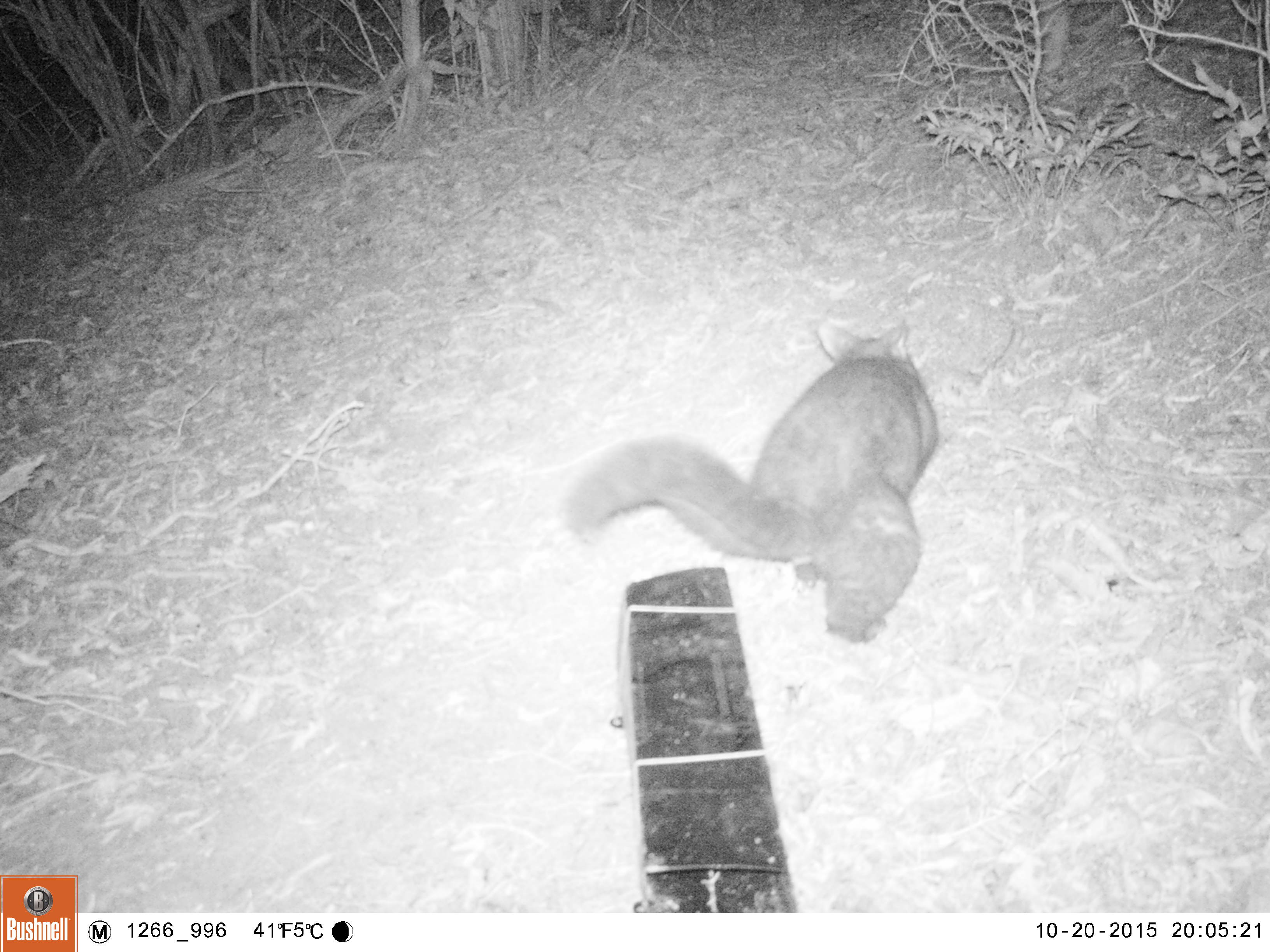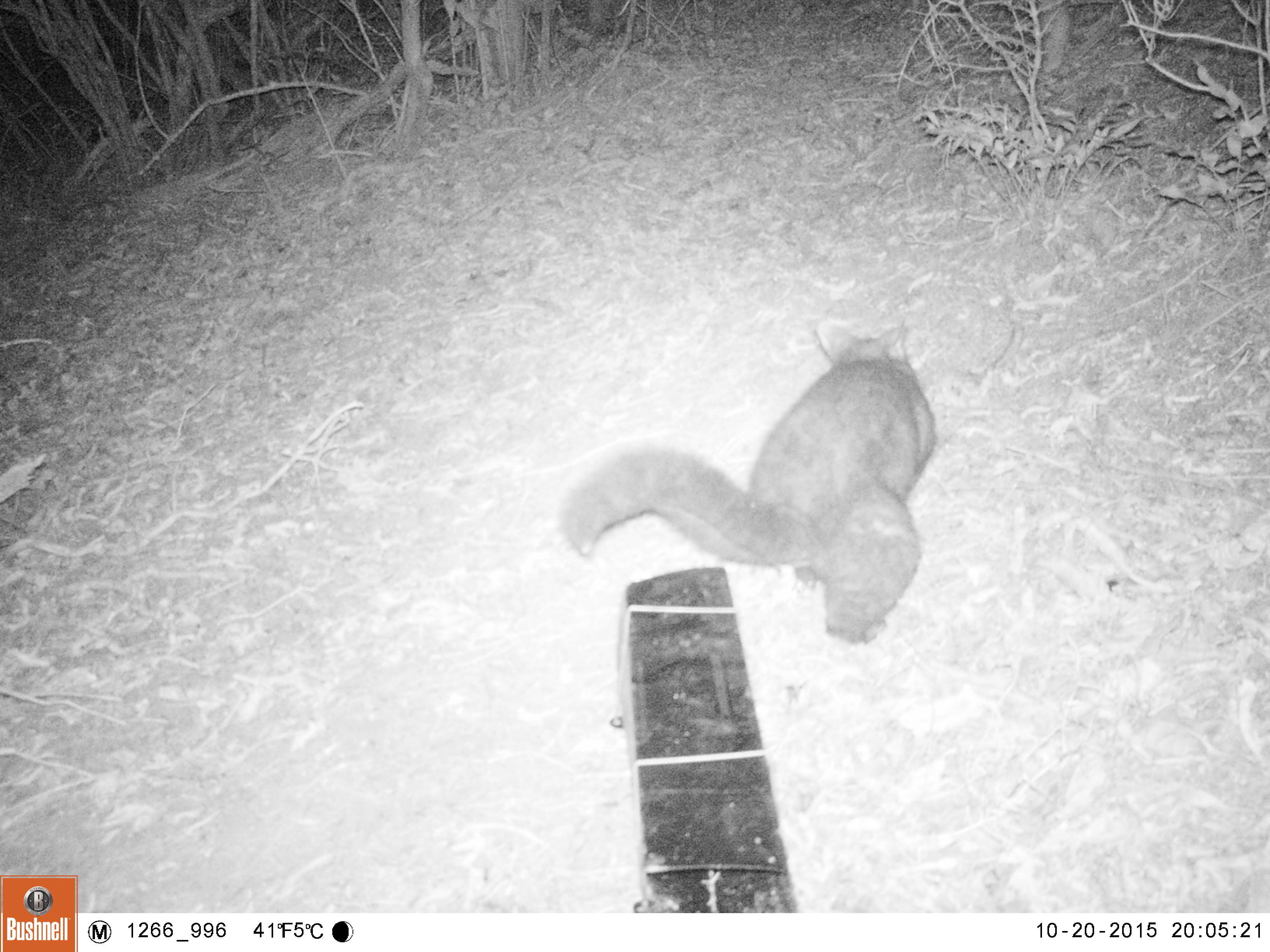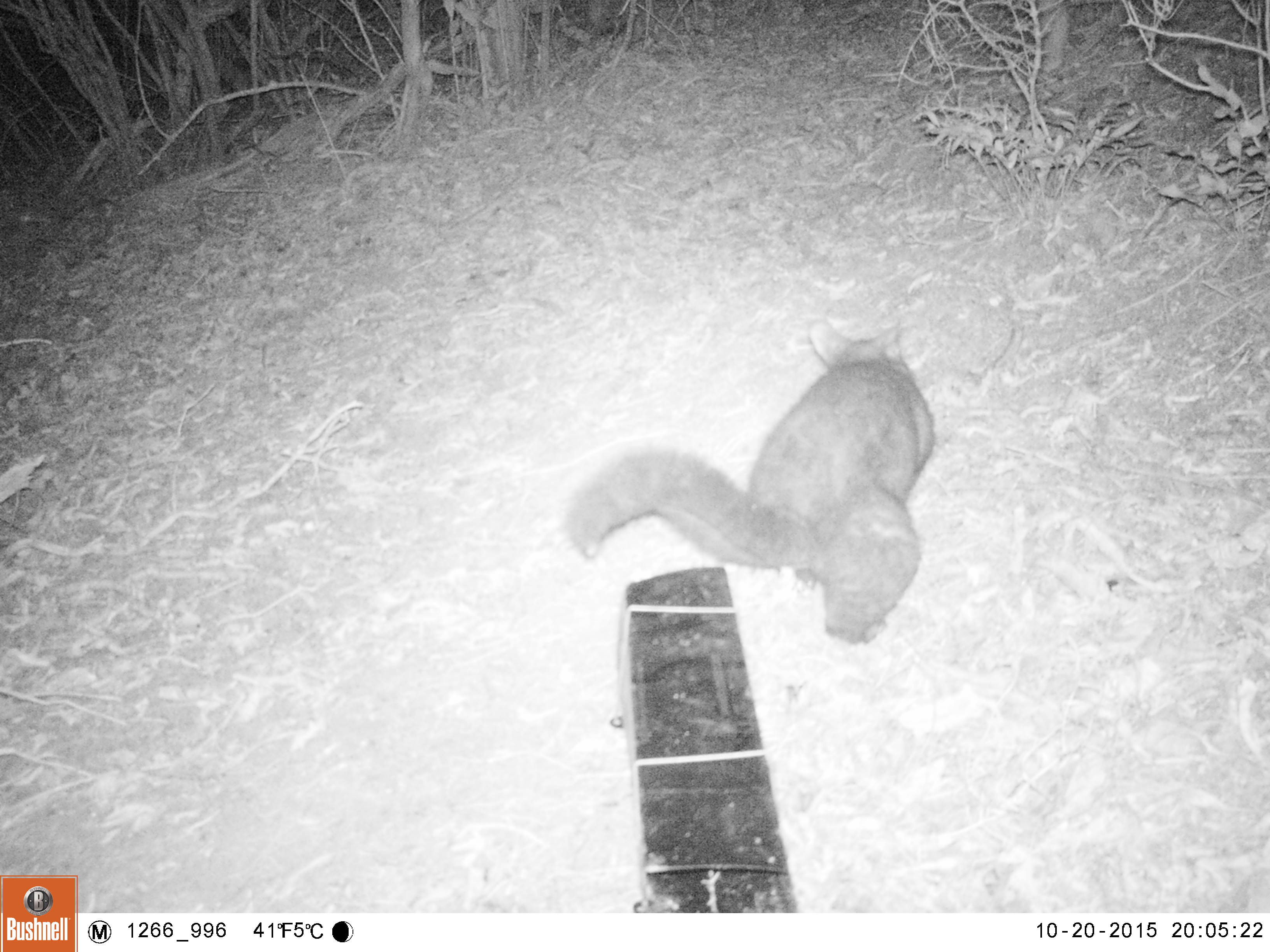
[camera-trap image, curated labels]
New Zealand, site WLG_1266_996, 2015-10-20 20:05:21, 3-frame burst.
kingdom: Animalia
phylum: Chordata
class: Mammalia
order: Diprotodontia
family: Phalangeridae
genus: Trichosurus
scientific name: Trichosurus vulpecula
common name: common brushtail possum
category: possum